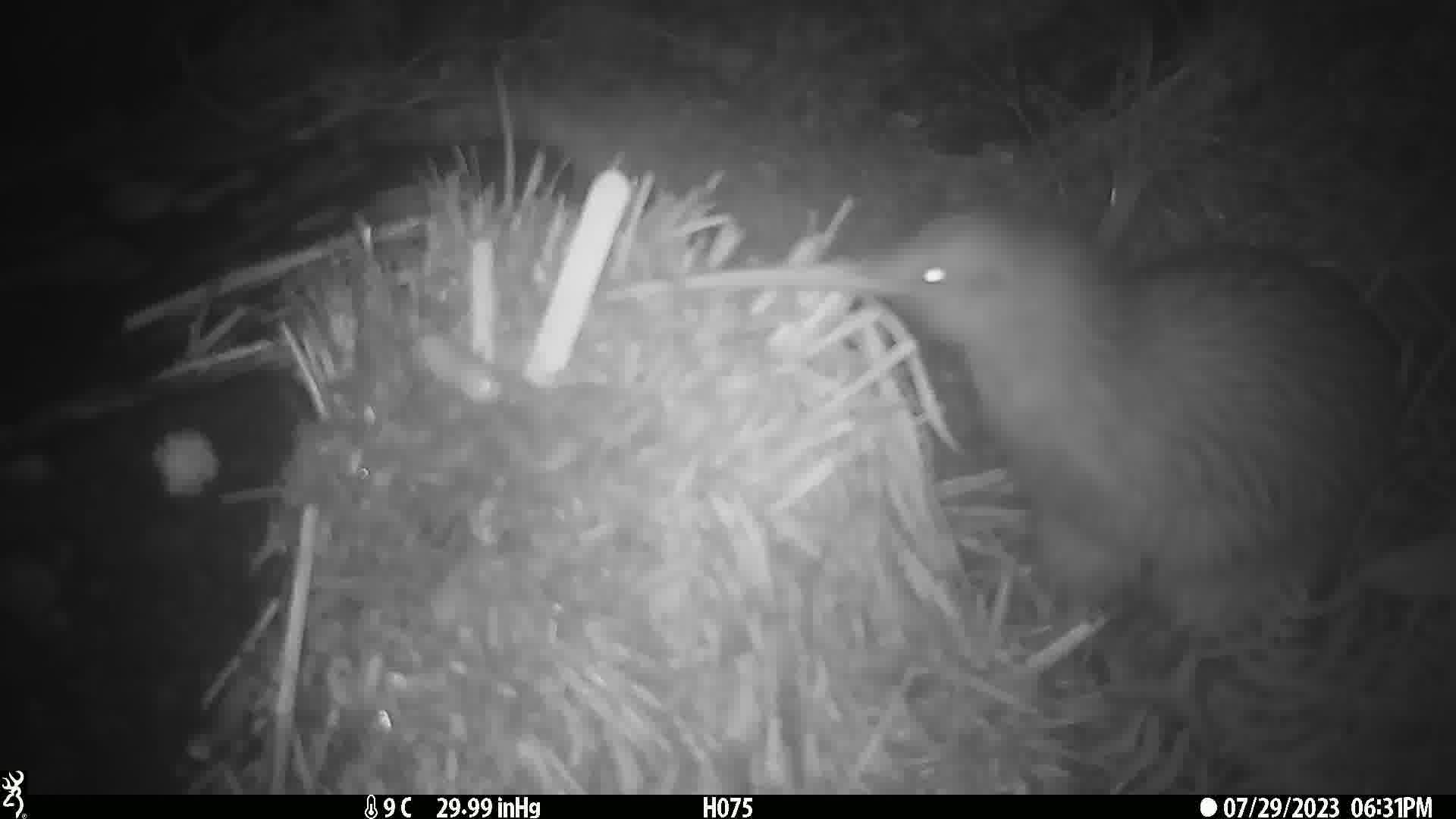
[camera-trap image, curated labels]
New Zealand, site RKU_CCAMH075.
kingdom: Animalia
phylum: Chordata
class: Aves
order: Apterygiformes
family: Apterygidae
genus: Apteryx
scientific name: Apteryx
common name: kiwi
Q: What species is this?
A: Kiwi (Apteryx).